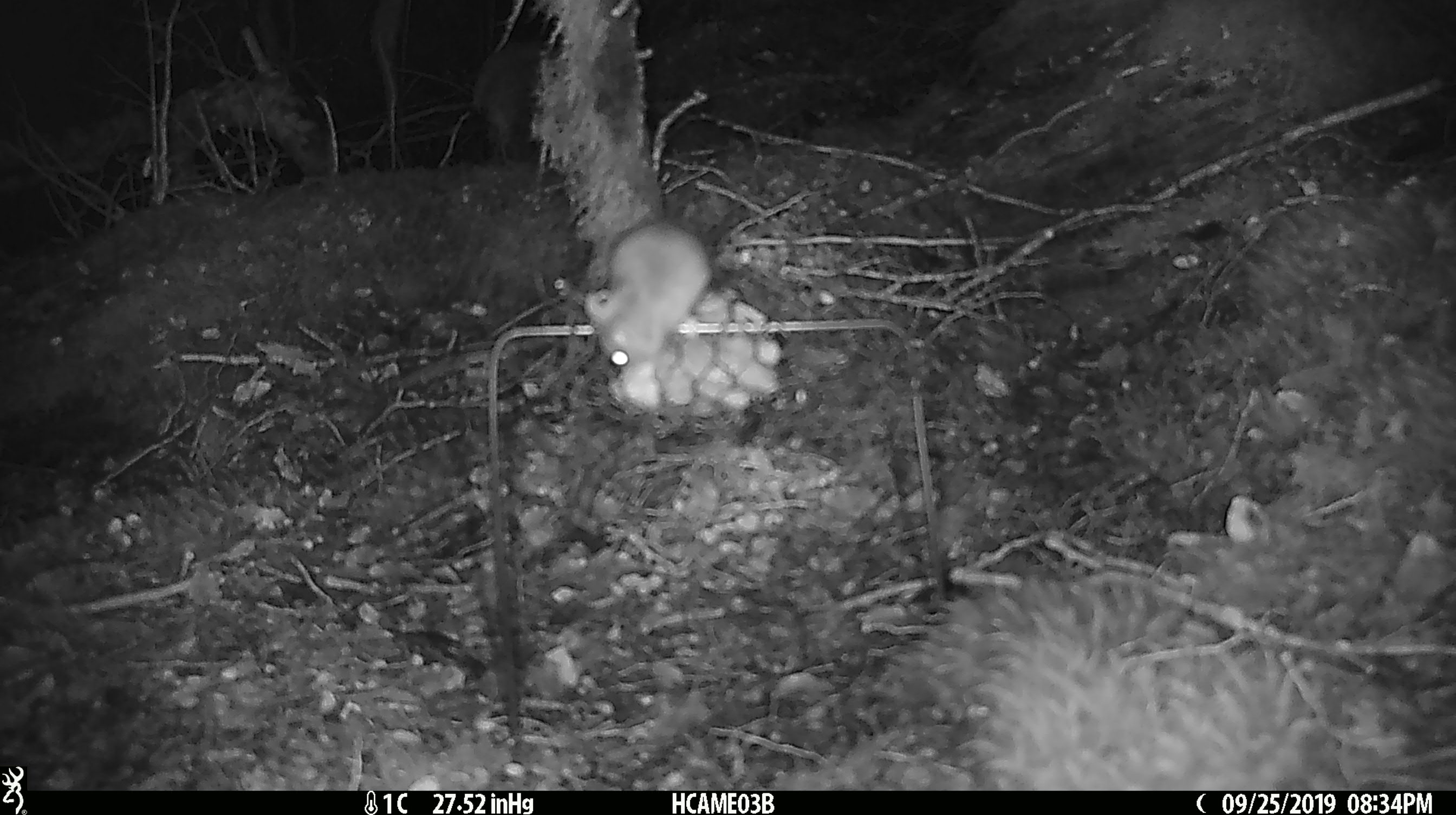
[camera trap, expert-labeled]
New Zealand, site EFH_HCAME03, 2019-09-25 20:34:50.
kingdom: Animalia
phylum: Chordata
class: Mammalia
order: Rodentia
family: Muridae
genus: Mus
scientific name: Mus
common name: mouse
Mouse (Mus).